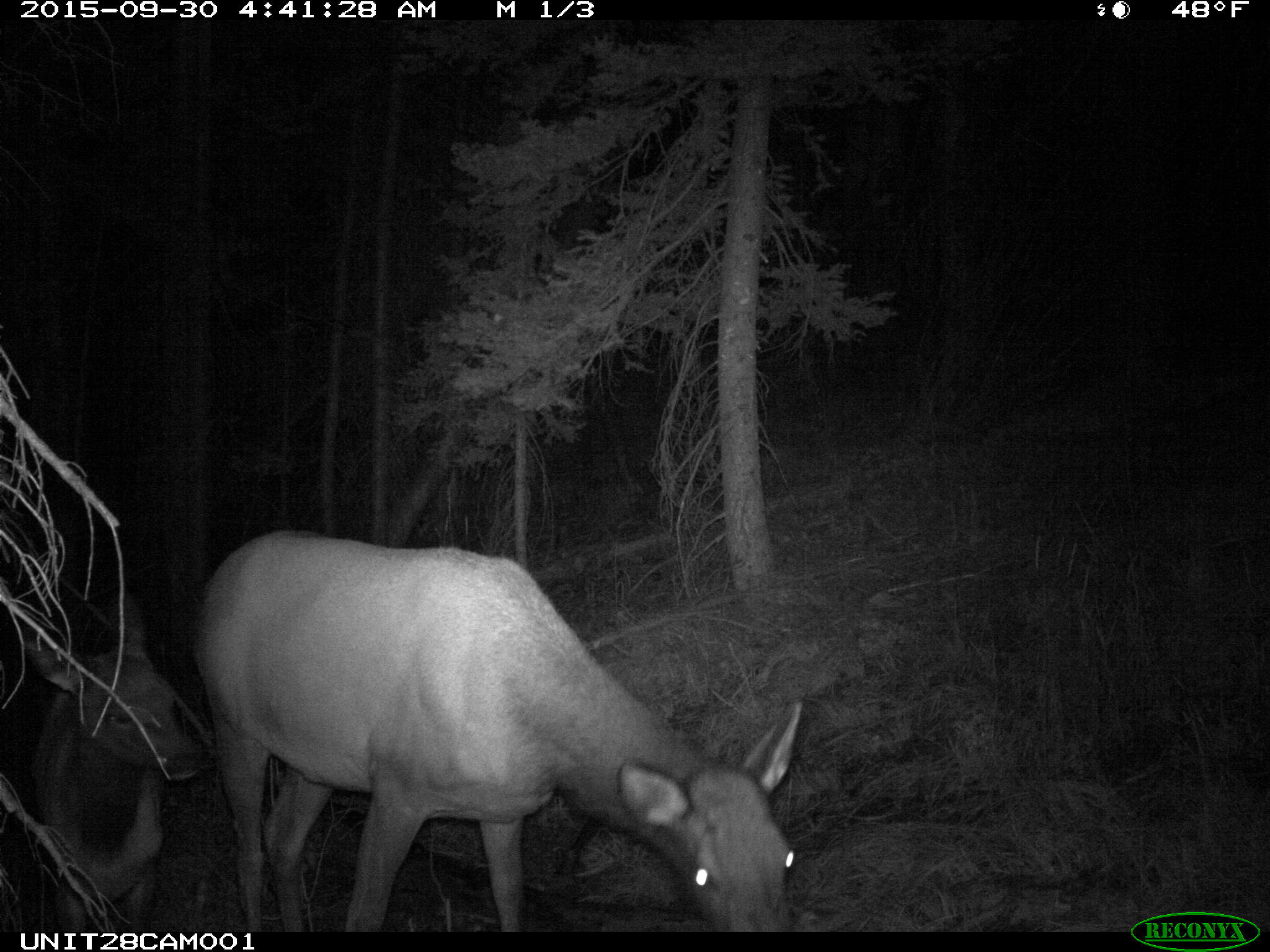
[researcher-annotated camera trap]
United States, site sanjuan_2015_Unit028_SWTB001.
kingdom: Animalia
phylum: Chordata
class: Mammalia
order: Artiodactyla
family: Cervidae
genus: Cervus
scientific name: Cervus elaphus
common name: red deer